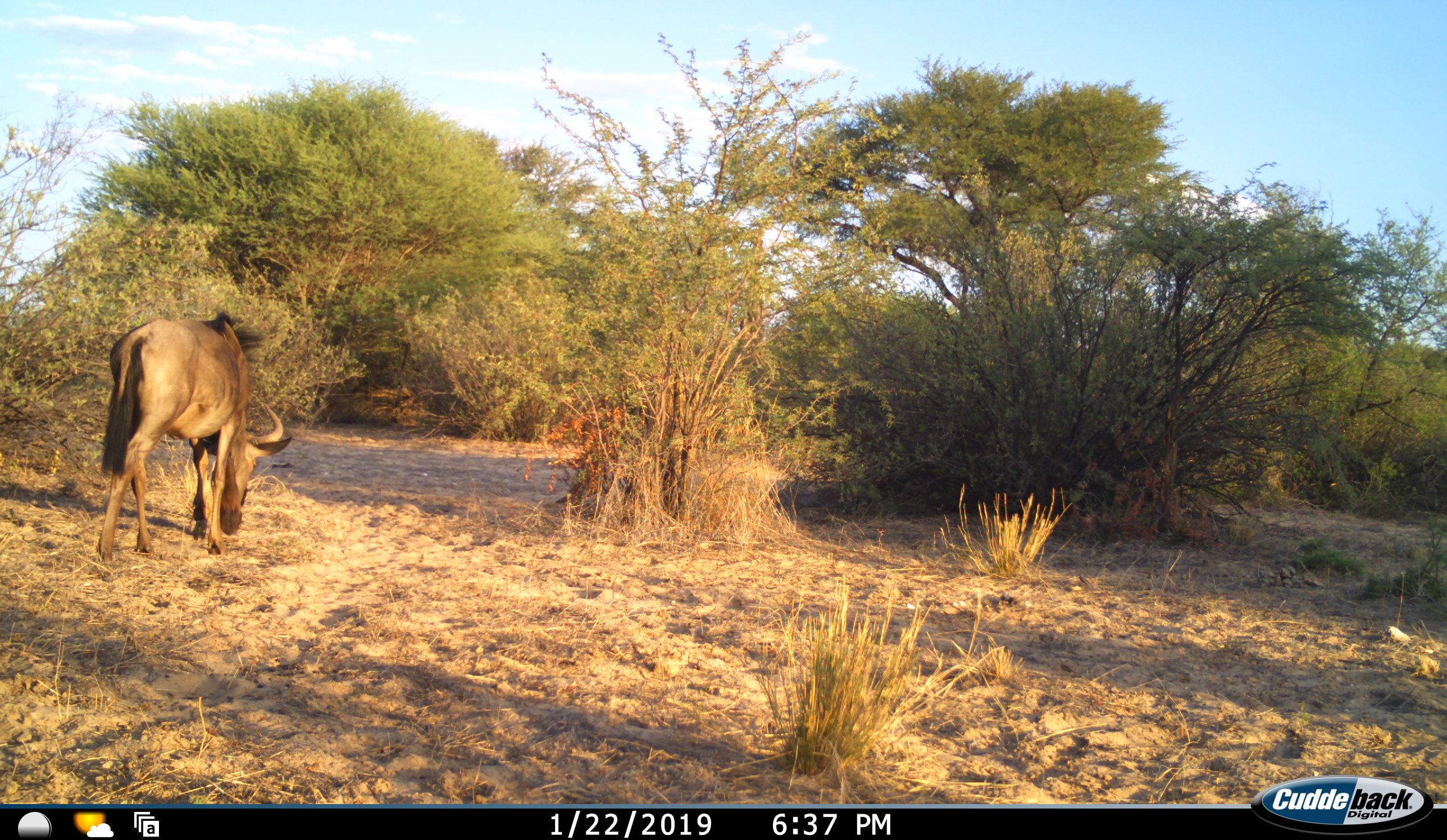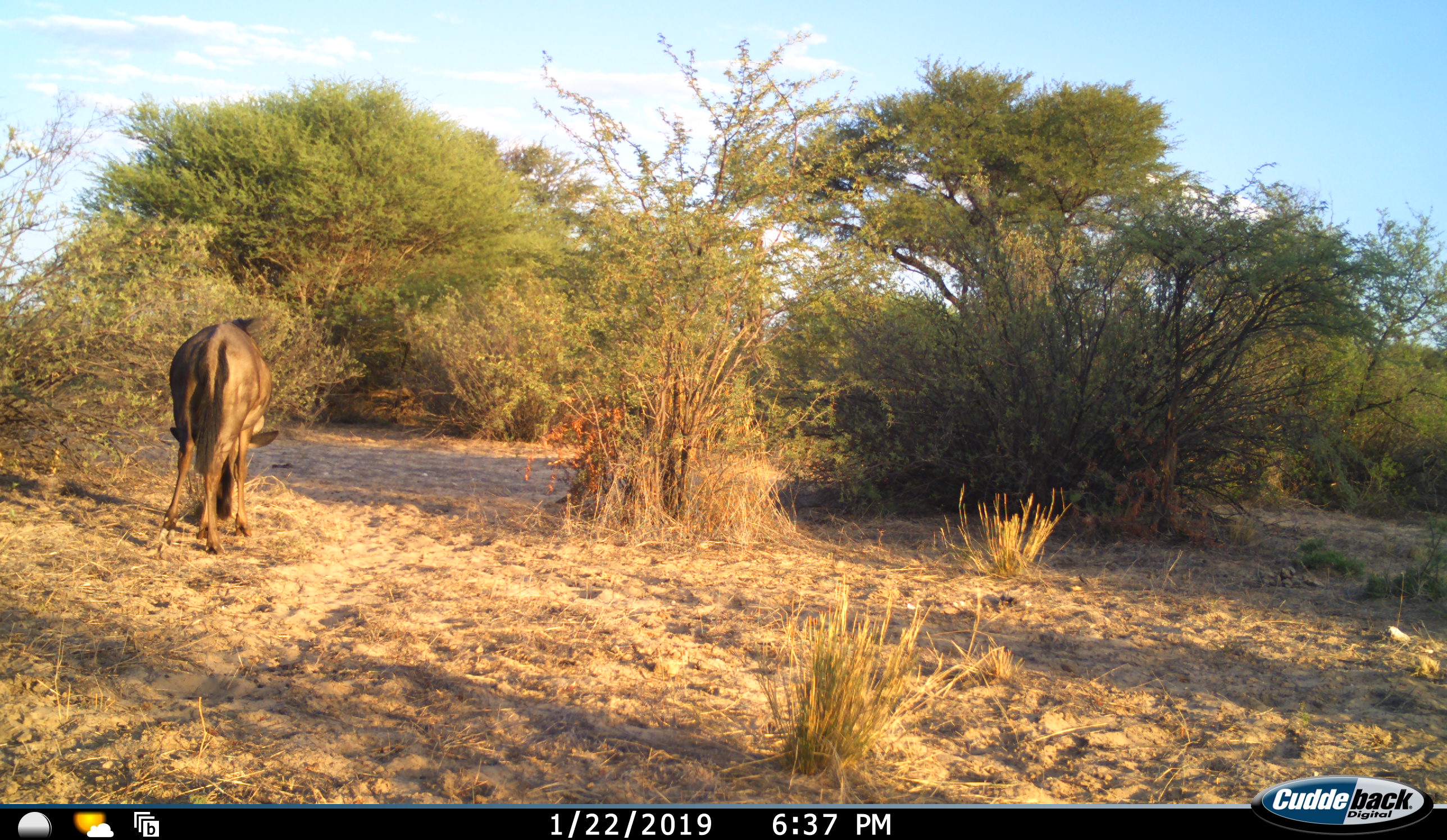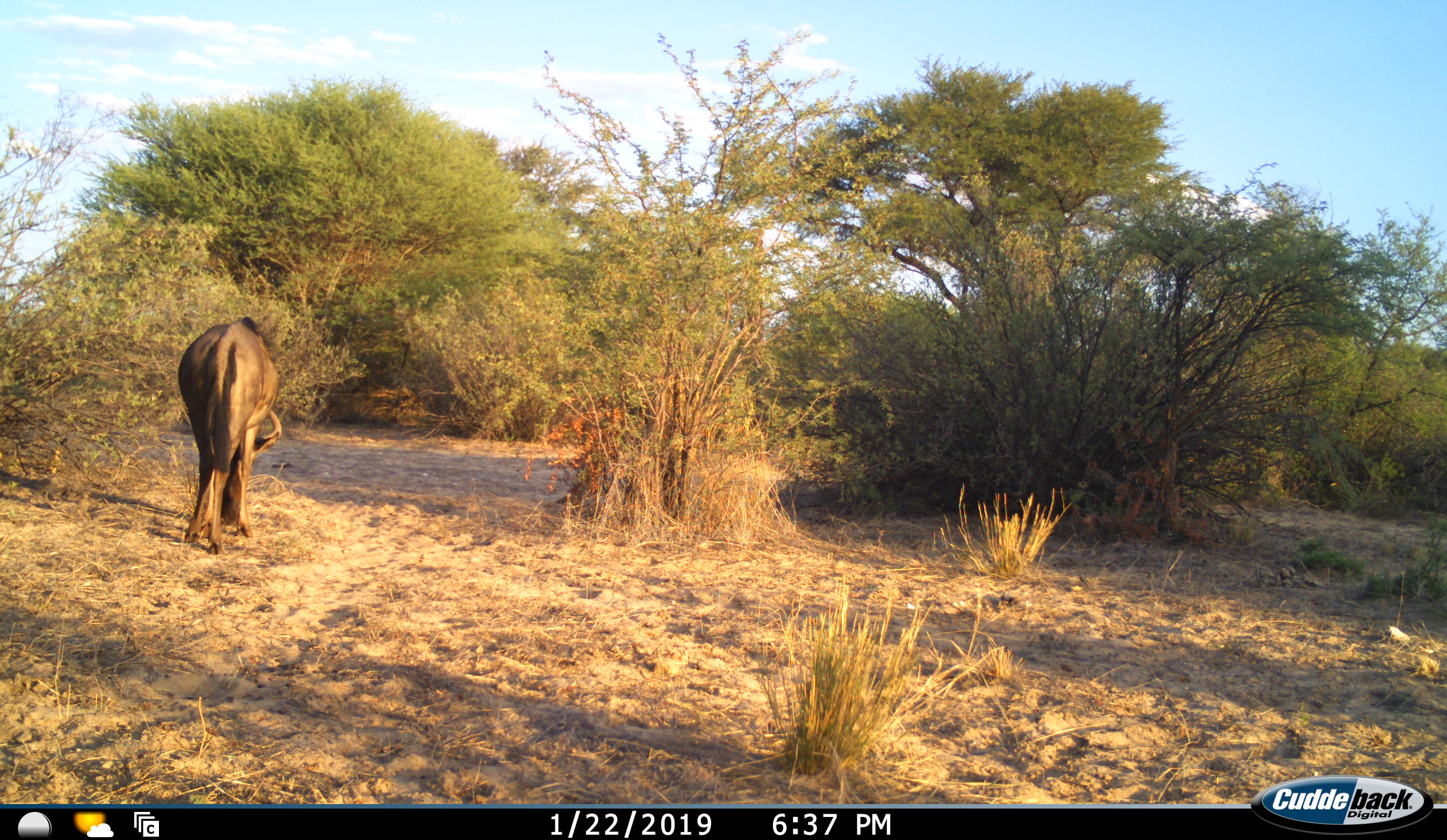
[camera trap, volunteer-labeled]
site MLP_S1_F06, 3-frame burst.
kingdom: Animalia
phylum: Chordata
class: Mammalia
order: Artiodactyla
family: Bovidae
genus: Connochaetes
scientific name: Connochaetes taurinus taurinus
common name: blue wildebeest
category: wildebeestblue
Wildebeestblue (blue wildebeest) (Connochaetes taurinus taurinus), count 1. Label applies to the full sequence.